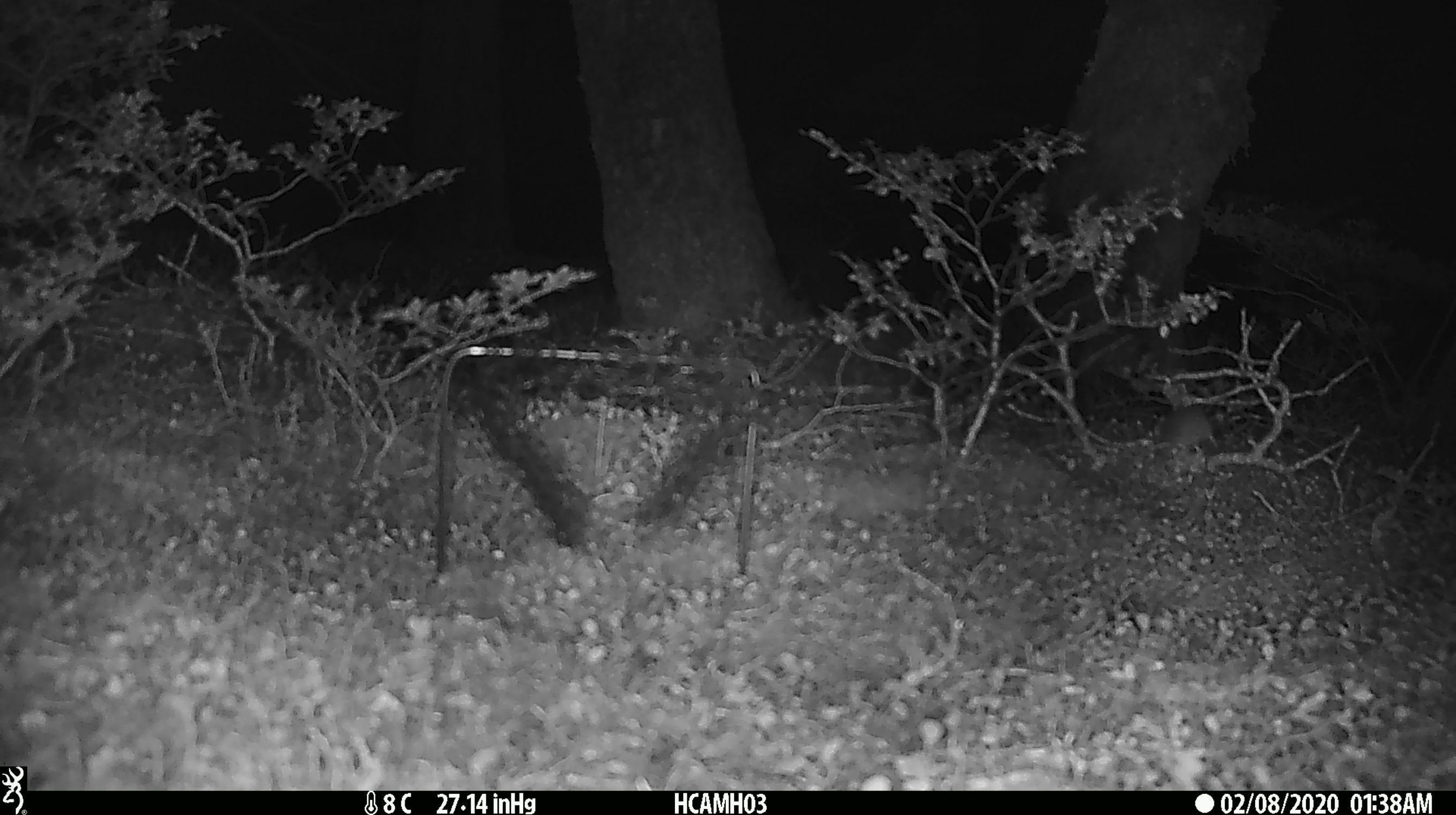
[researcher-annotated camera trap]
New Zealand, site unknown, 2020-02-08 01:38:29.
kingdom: Animalia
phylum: Chordata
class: Mammalia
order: Rodentia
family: Muridae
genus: Mus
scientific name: Mus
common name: mouse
Mouse (Mus).